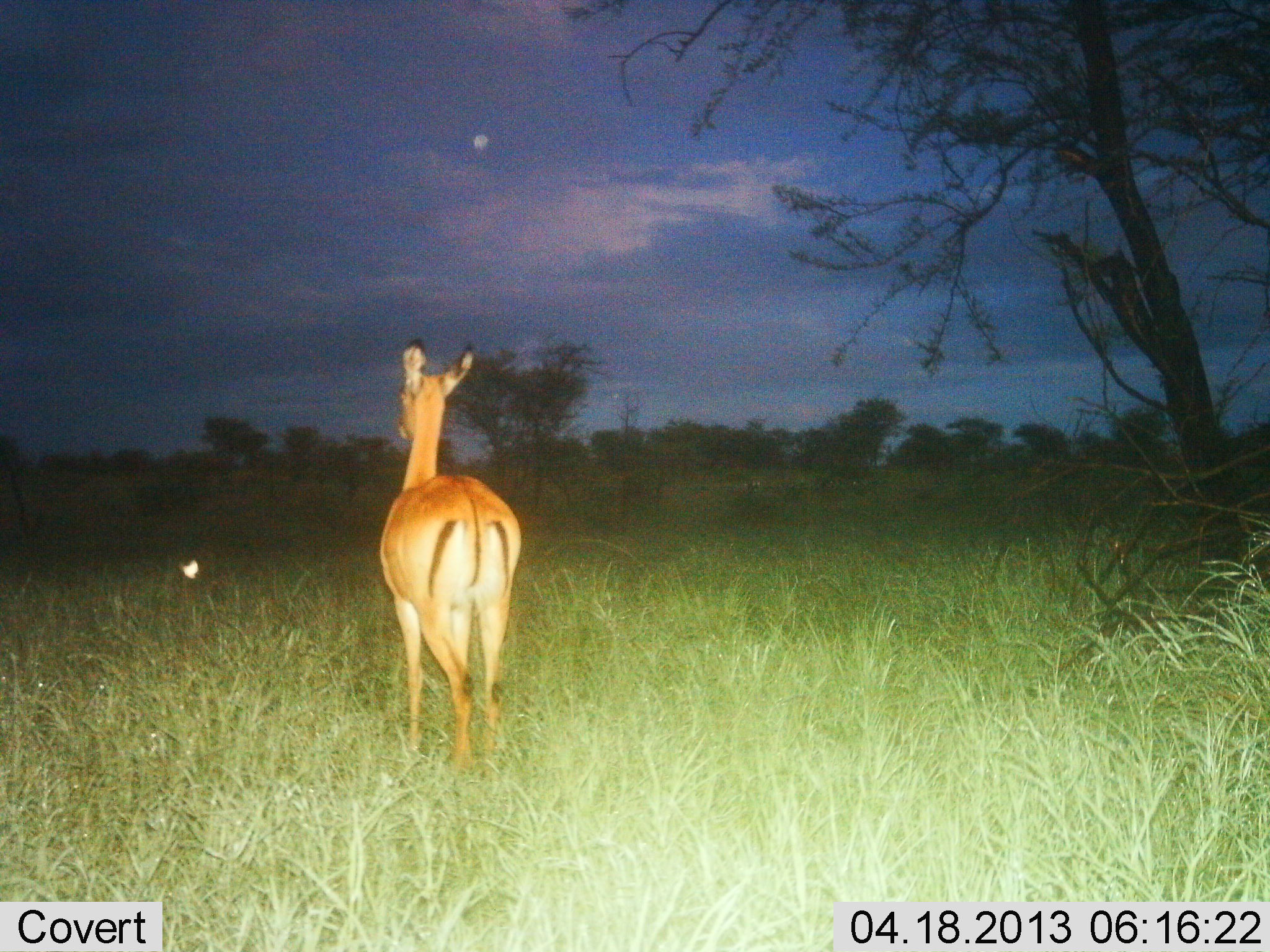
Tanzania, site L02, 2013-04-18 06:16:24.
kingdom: Animalia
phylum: Chordata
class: Mammalia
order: Artiodactyla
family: Bovidae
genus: Aepyceros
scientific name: Aepyceros melampus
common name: impala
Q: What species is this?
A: Impala (Aepyceros melampus).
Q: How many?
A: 1.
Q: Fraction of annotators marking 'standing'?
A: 92%.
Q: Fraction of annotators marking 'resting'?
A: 0%.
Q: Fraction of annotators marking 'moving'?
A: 8%.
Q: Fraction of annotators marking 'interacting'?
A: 0%.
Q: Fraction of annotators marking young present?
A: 0%.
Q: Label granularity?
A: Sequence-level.